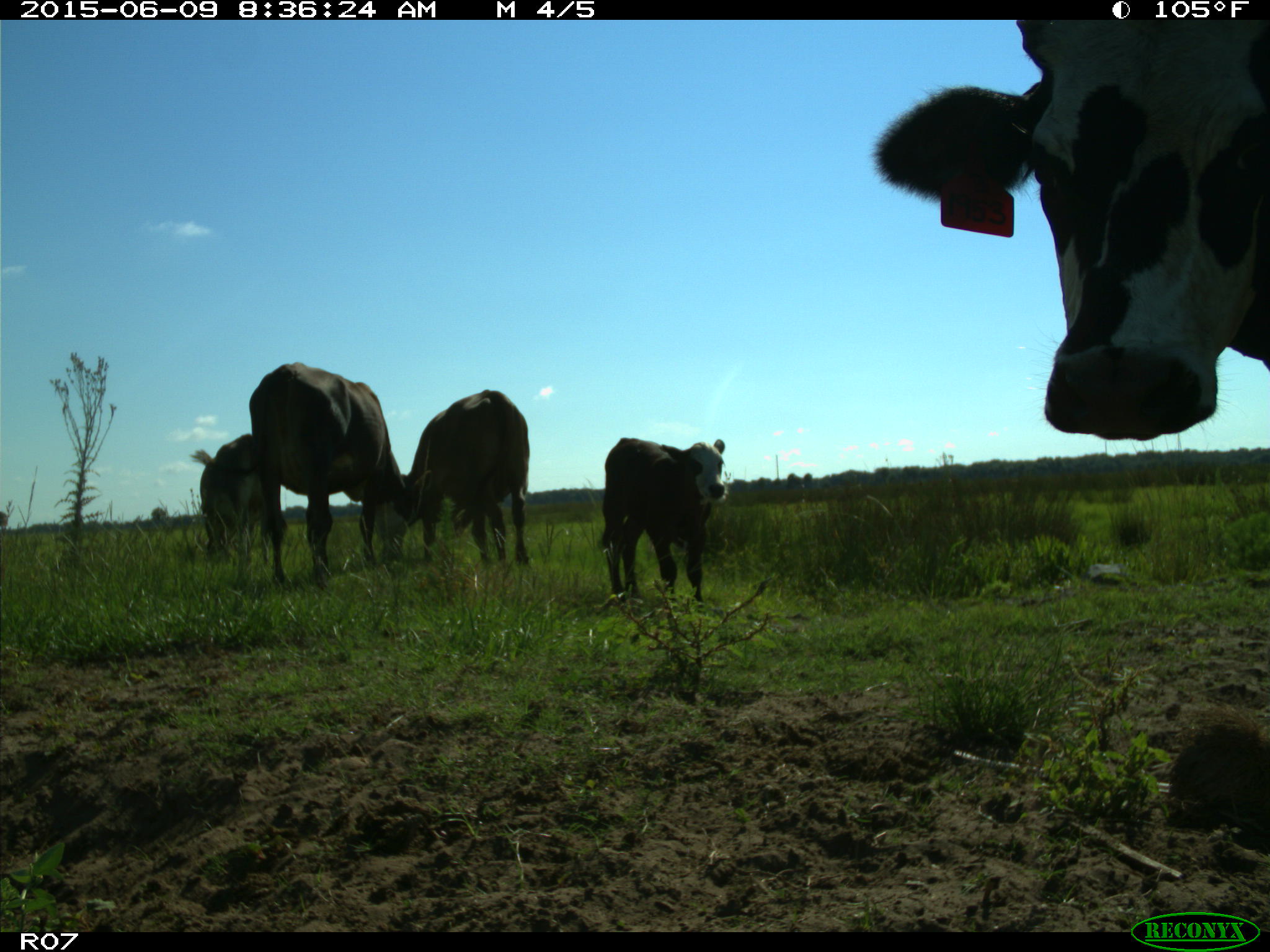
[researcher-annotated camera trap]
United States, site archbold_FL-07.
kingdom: Animalia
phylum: Chordata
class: Mammalia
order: Artiodactyla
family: Bovidae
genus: Bos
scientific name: Bos taurus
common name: domestic cow